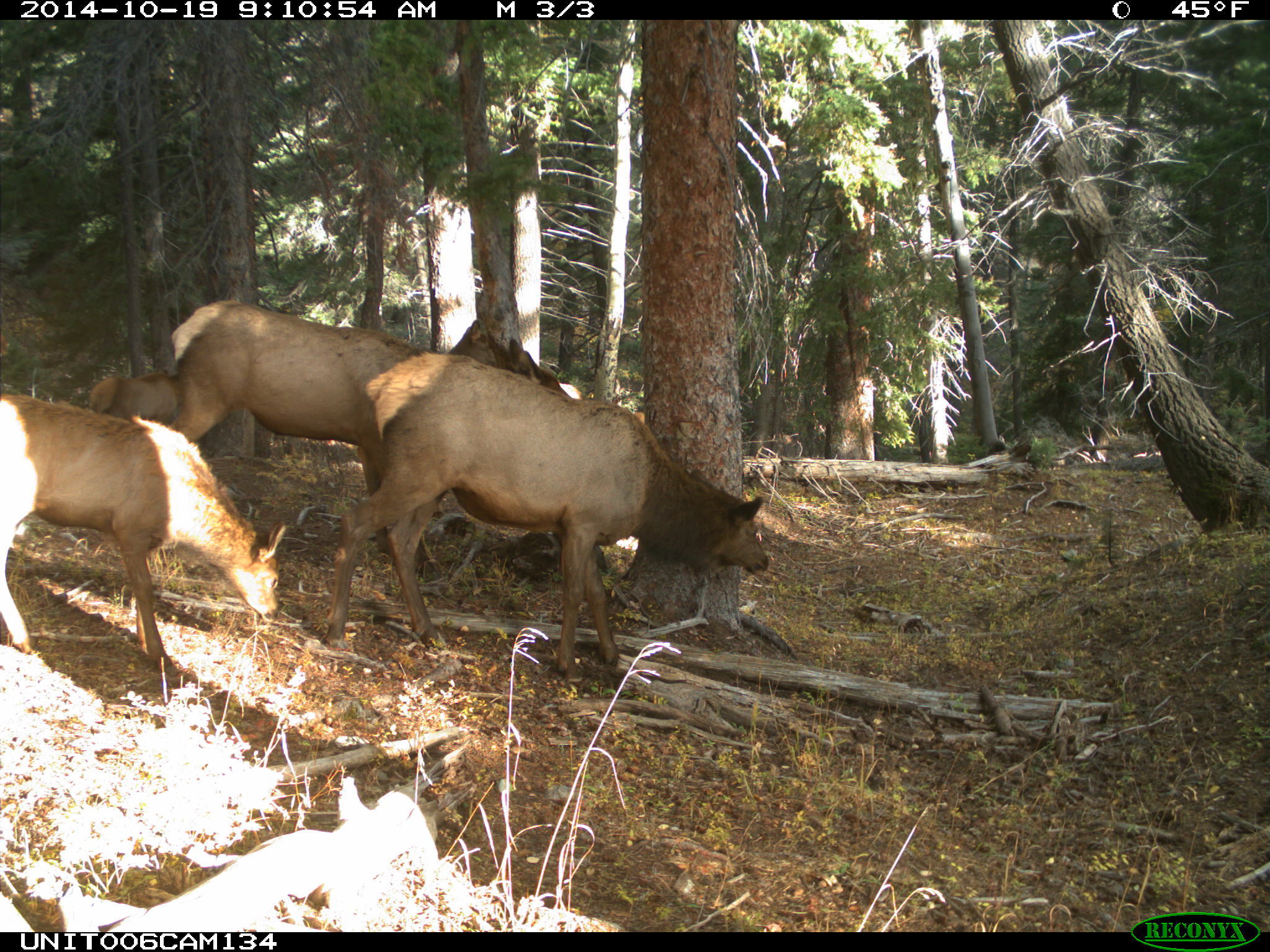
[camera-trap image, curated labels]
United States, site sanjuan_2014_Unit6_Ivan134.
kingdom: Animalia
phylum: Chordata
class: Mammalia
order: Artiodactyla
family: Cervidae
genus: Cervus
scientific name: Cervus elaphus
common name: red deer